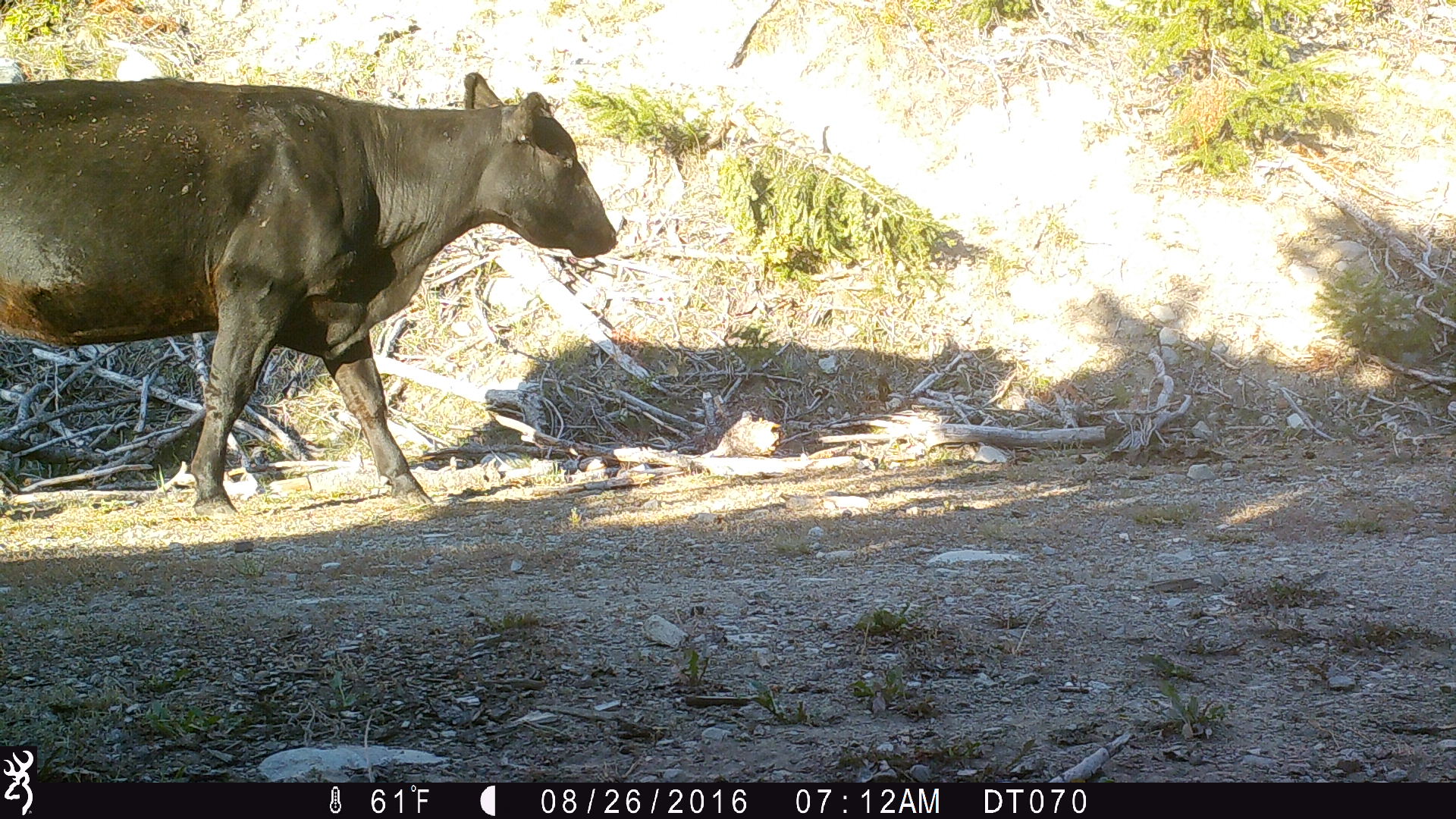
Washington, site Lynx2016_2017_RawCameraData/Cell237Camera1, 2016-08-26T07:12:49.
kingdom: Animalia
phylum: Chordata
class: Mammalia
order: Artiodactyla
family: Bovidae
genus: Bos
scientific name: Bos taurus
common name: domestic cattle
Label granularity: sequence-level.